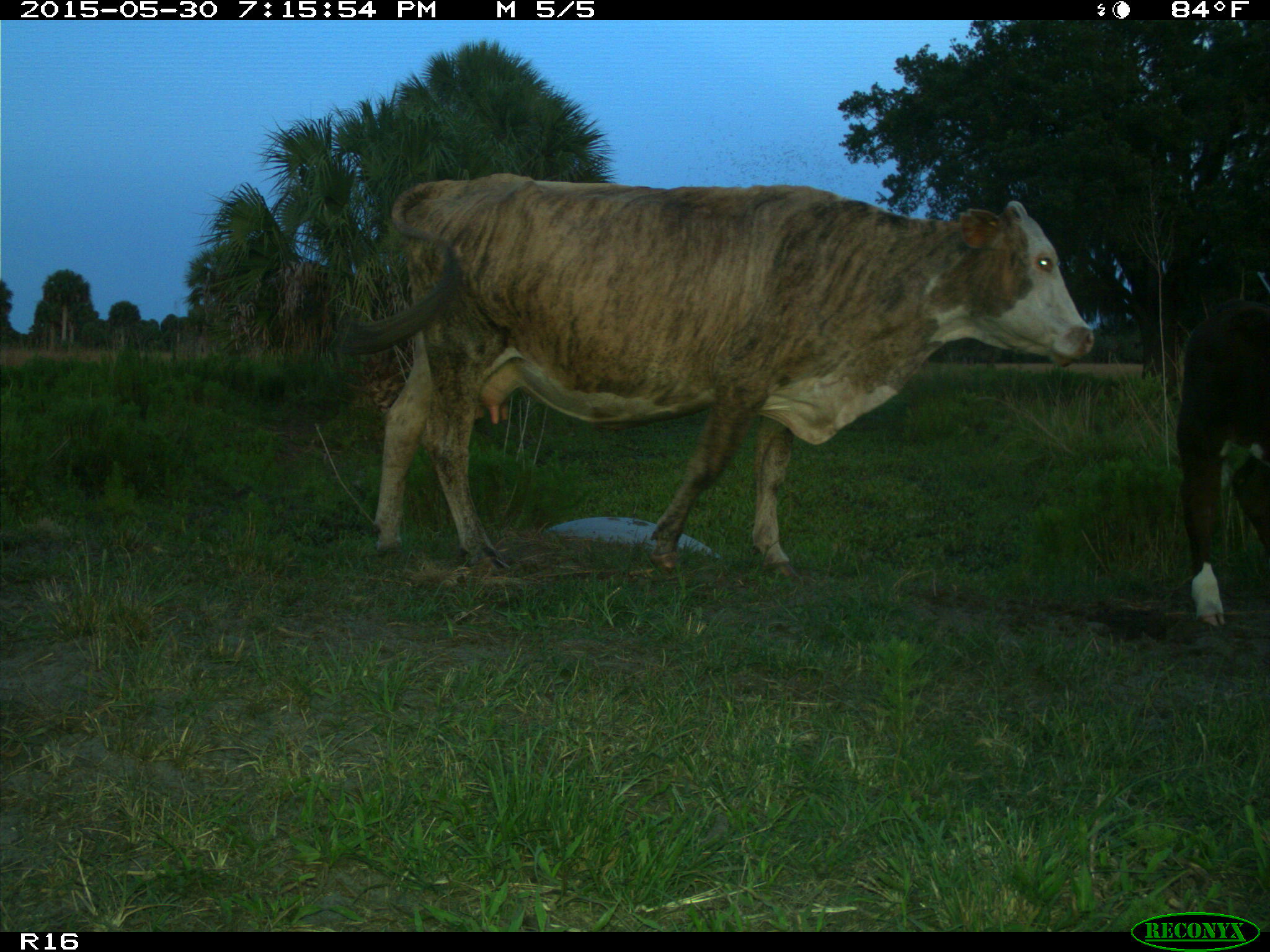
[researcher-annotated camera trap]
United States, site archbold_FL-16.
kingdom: Animalia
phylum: Chordata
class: Mammalia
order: Artiodactyla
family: Bovidae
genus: Bos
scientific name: Bos taurus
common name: domestic cow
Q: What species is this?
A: Bos taurus (domestic cow).